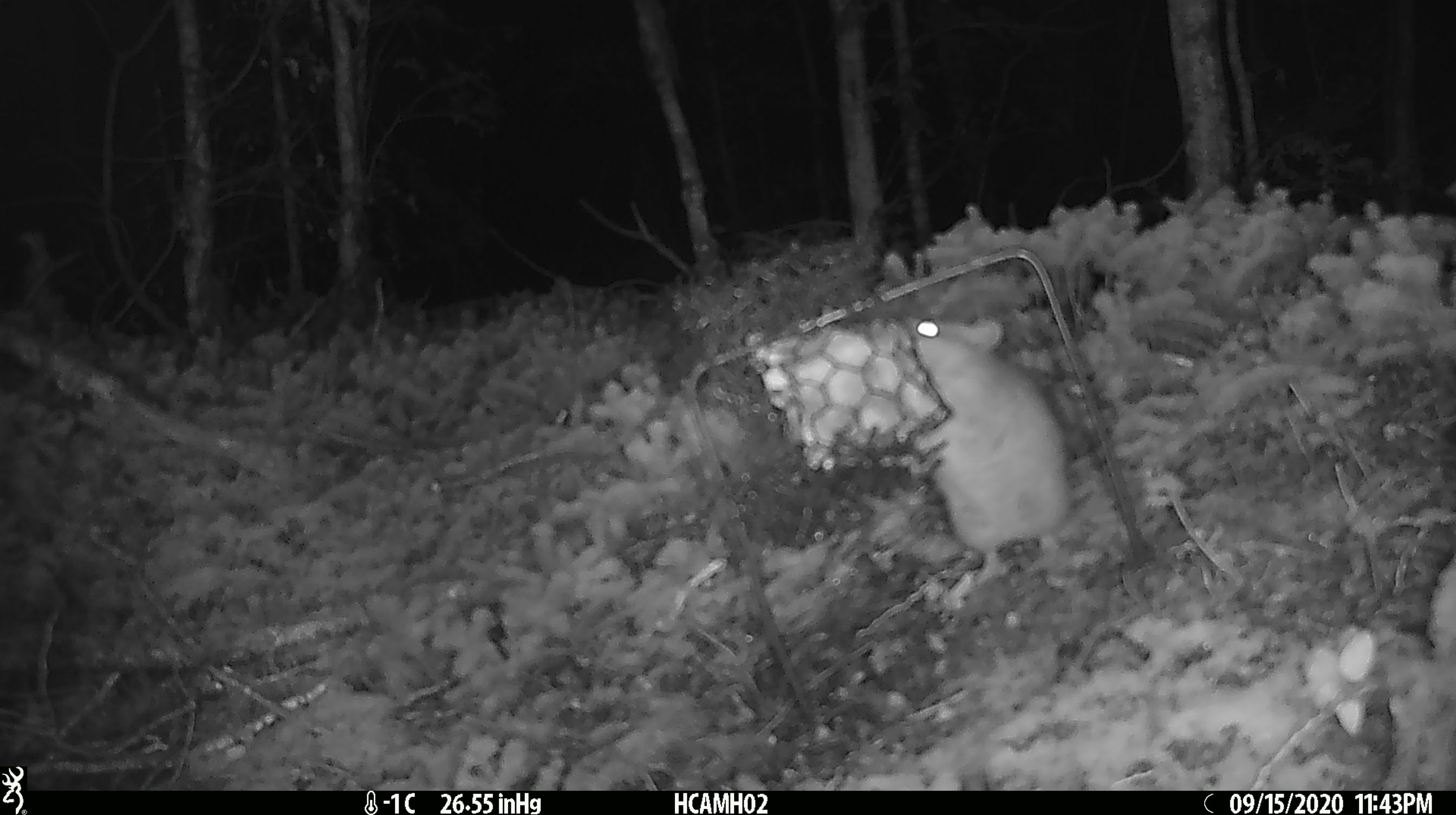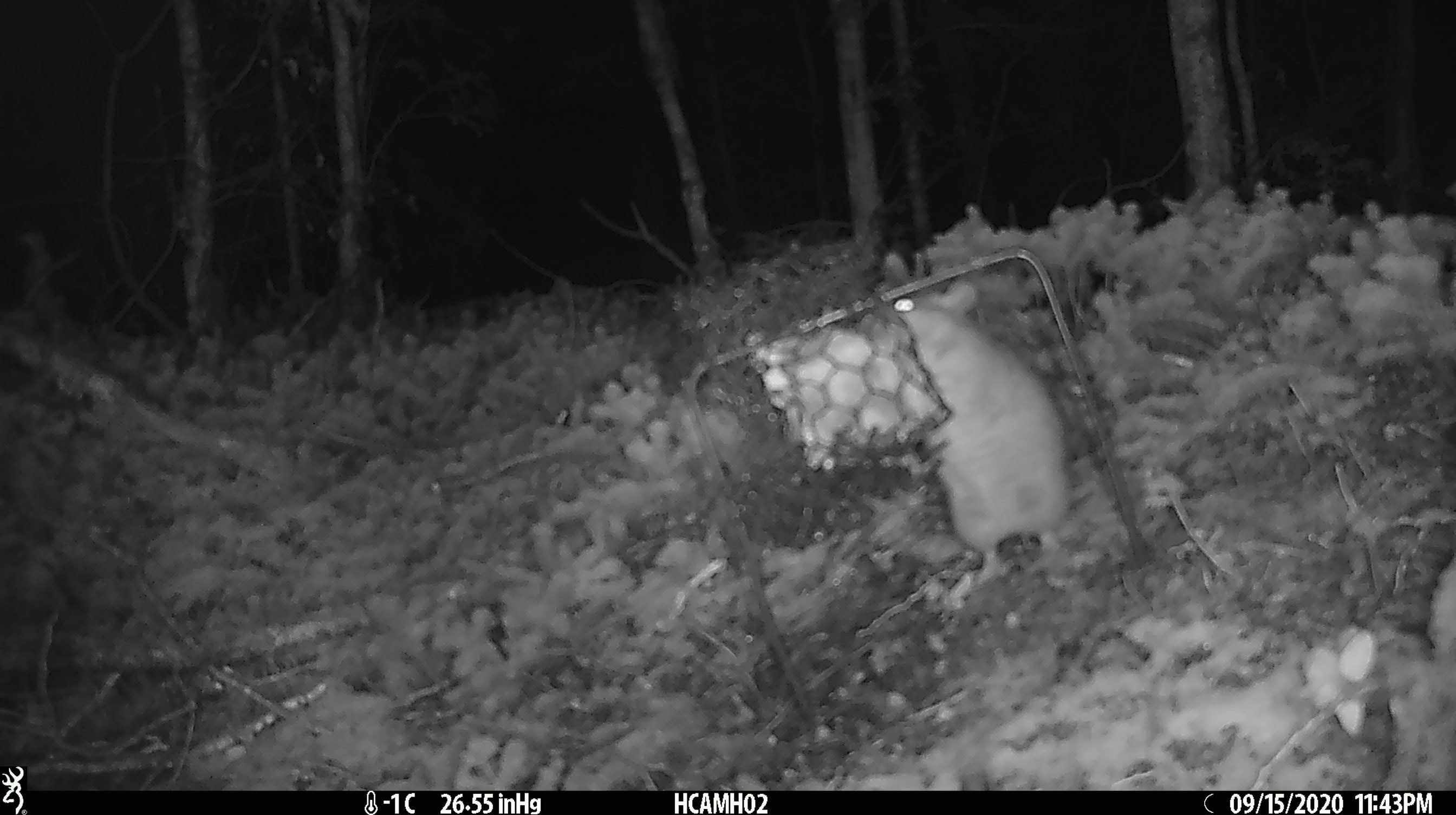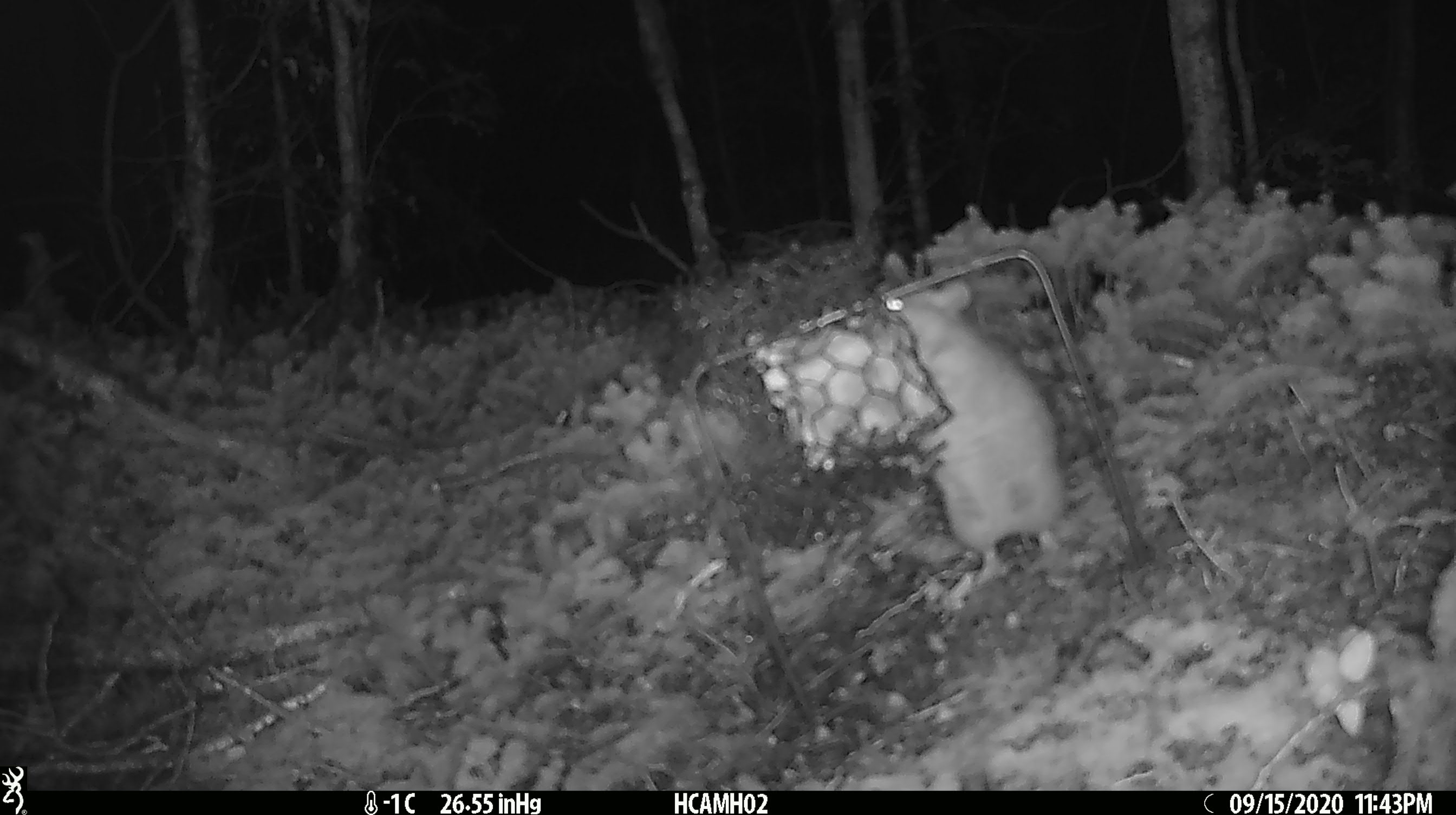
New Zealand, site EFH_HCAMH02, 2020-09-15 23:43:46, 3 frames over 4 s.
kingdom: Animalia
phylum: Chordata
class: Mammalia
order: Rodentia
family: Muridae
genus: Rattus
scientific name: Rattus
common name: rat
Rat (Rattus).